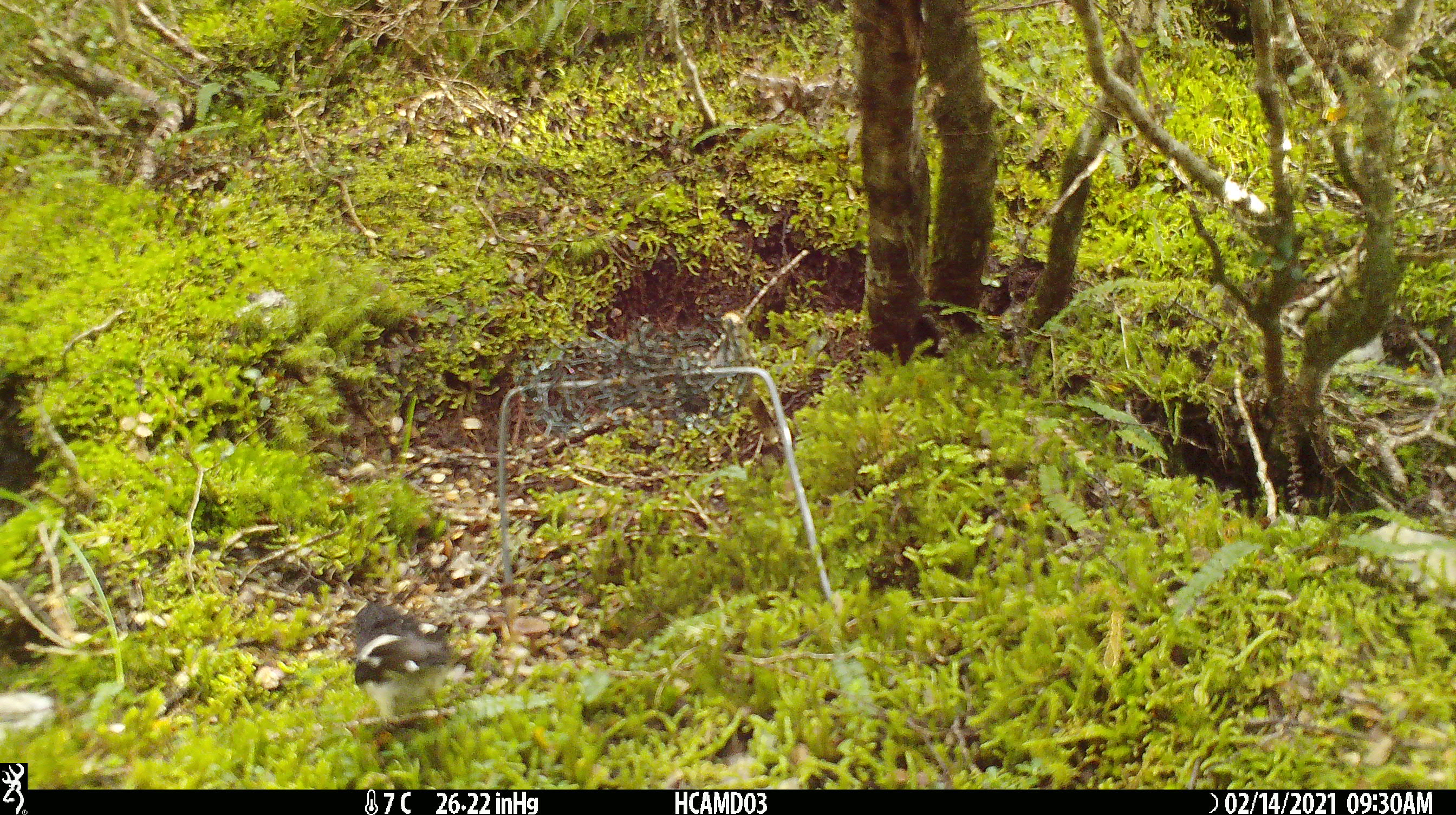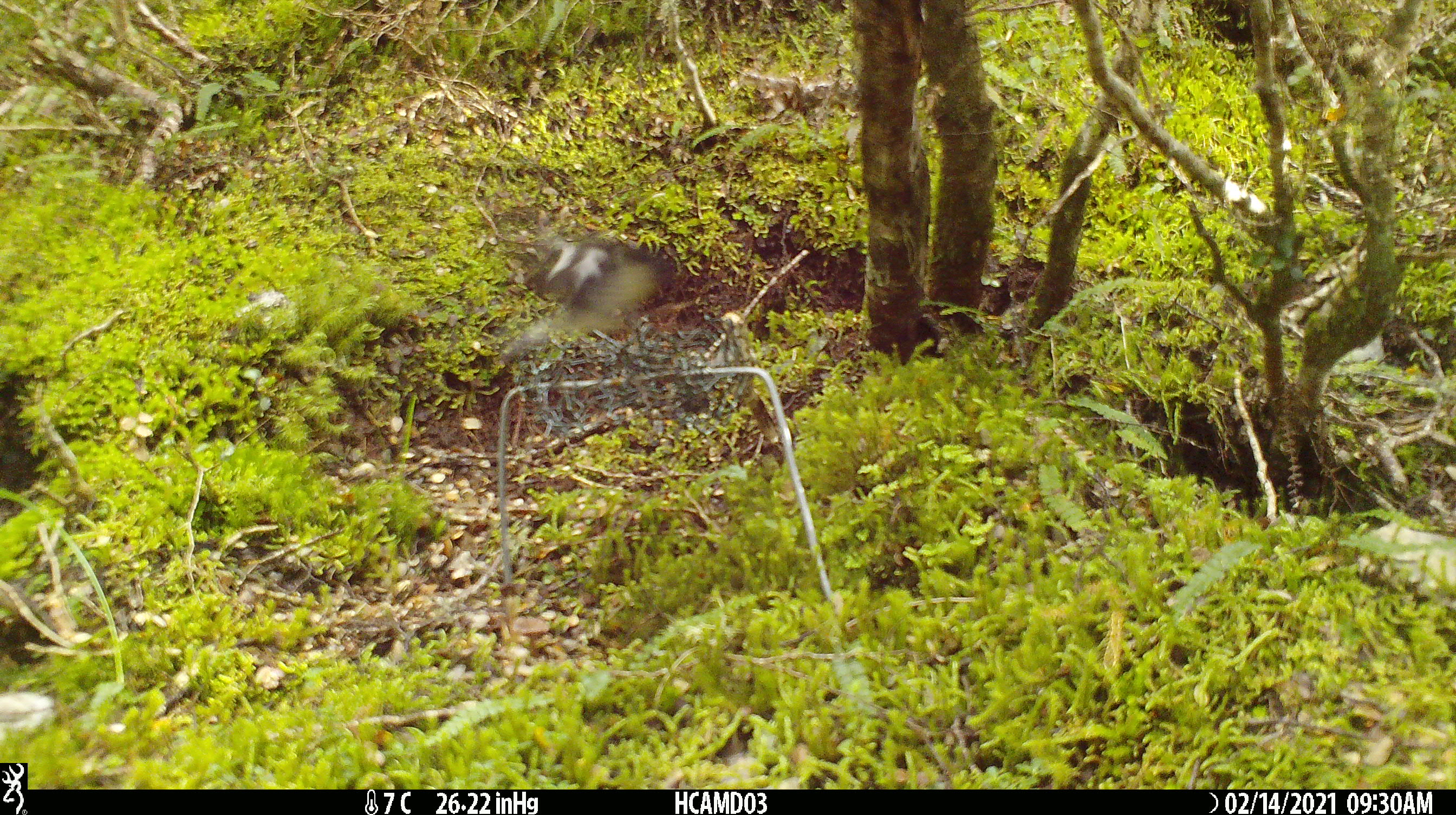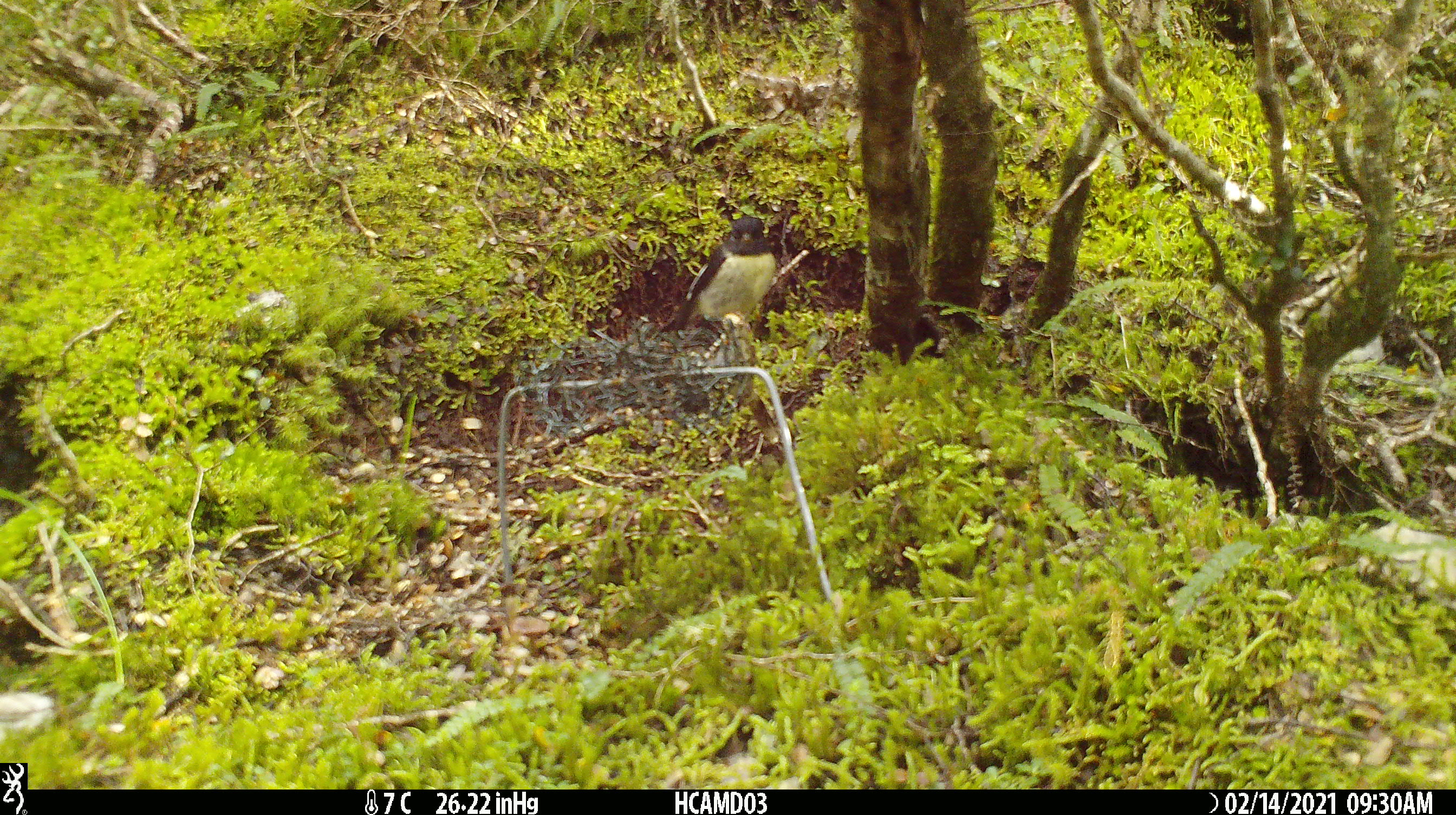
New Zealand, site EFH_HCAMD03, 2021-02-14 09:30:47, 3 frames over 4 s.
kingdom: Animalia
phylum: Chordata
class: Aves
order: Passeriformes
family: Petroicidae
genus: Petroica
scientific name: Petroica macrocephala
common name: tomtit